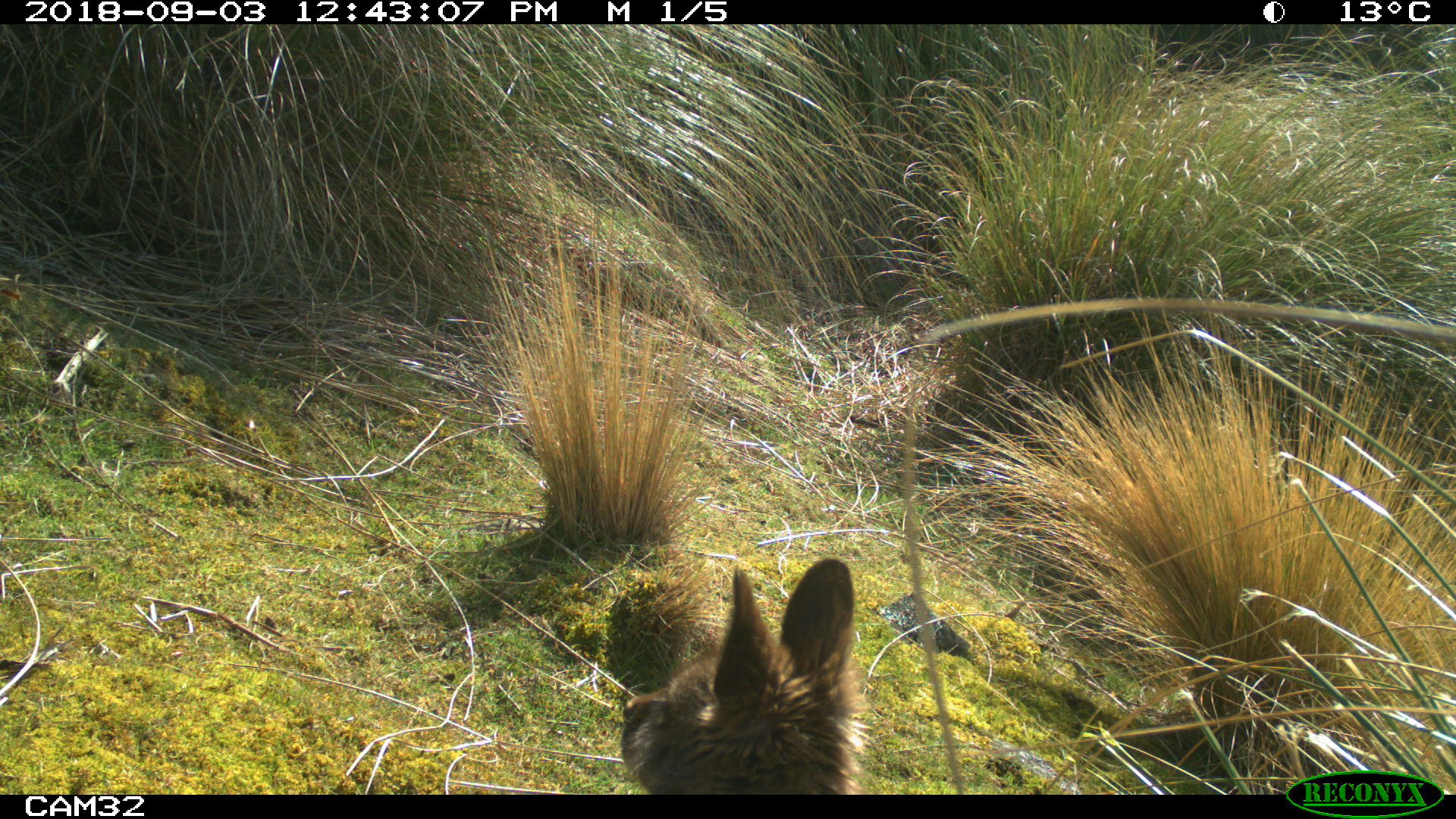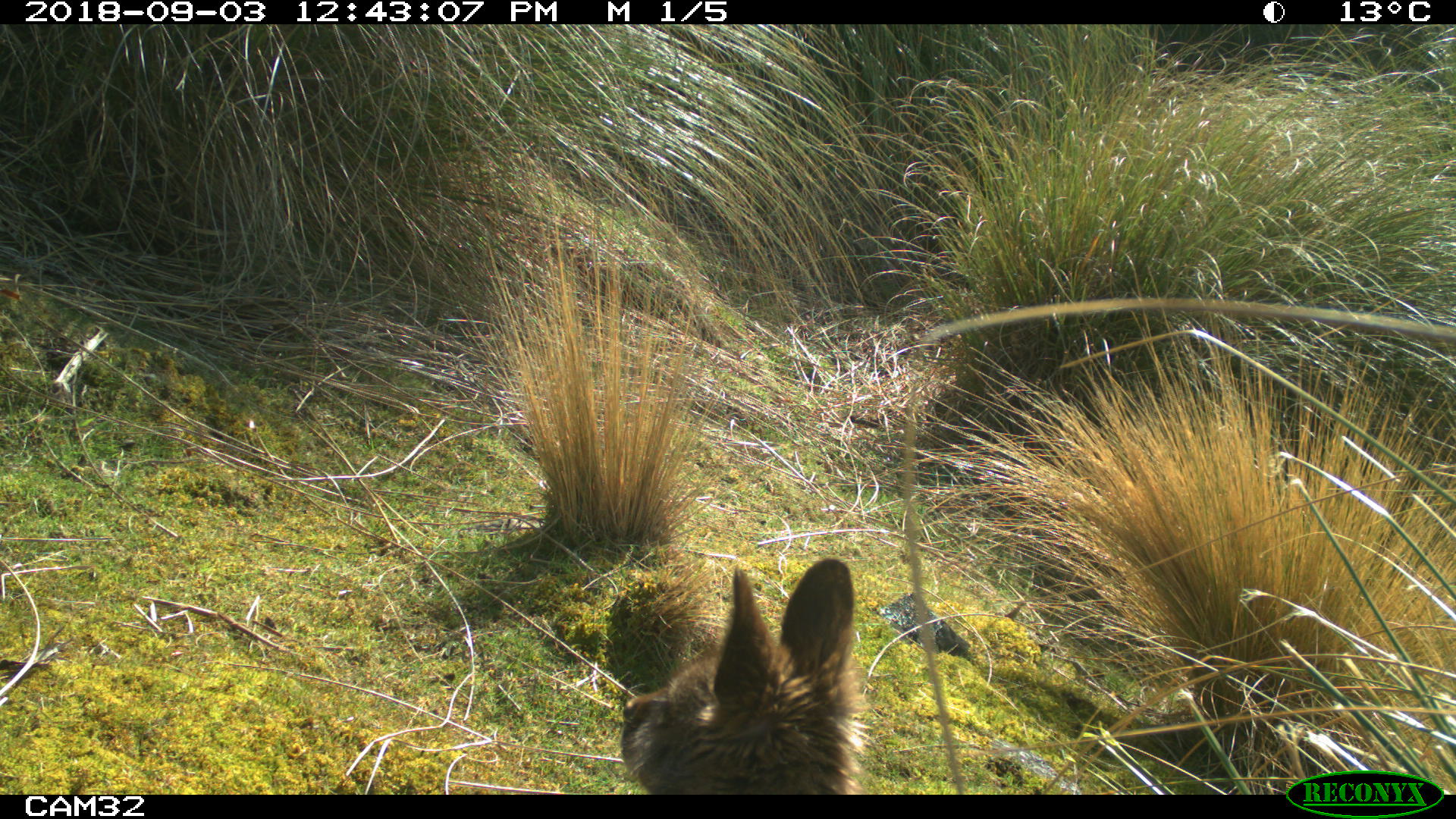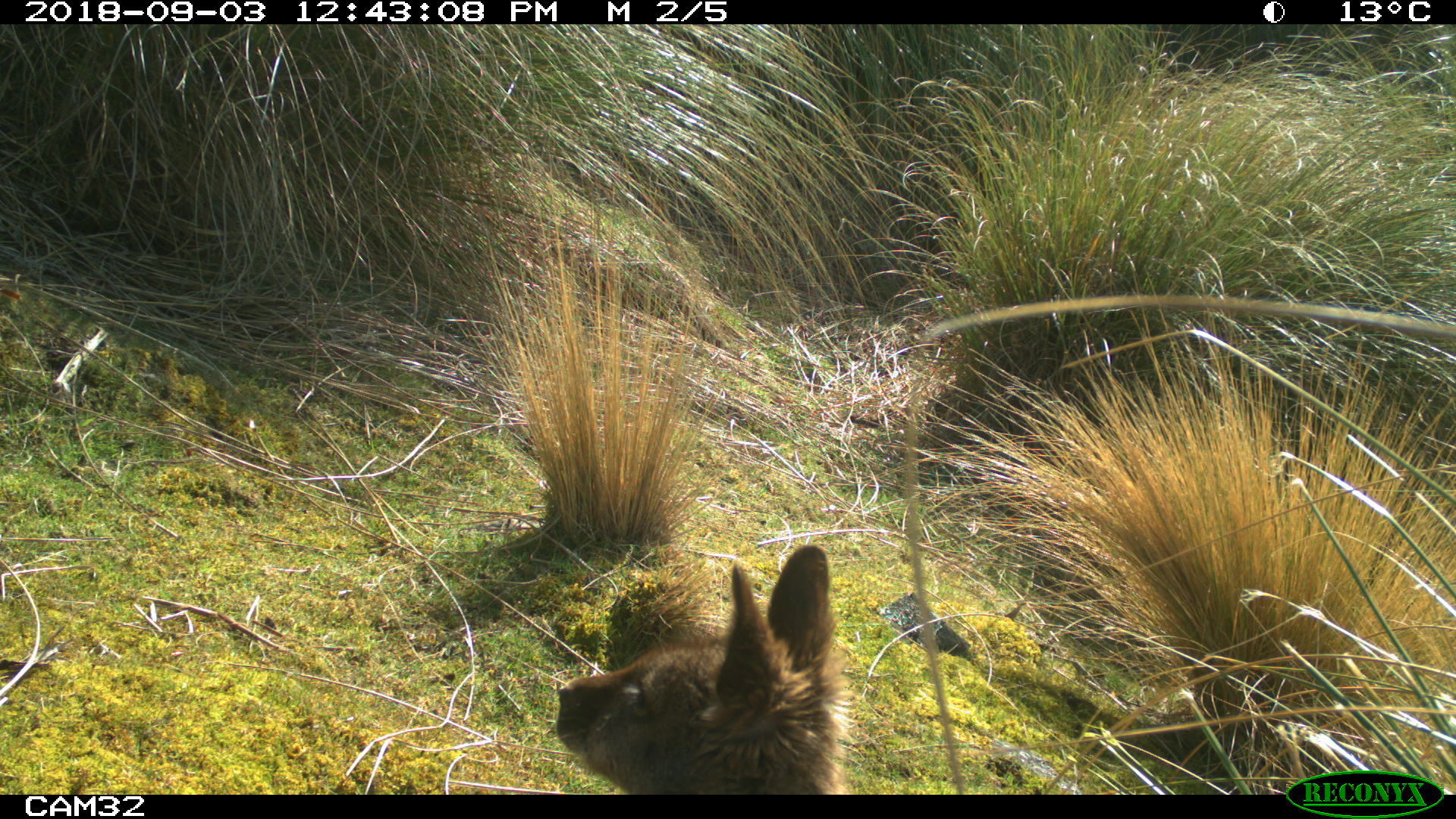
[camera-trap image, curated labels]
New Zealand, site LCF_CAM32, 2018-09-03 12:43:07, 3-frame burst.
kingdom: Animalia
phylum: Chordata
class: Mammalia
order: Diprotodontia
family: Macropodidae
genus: Notamacropus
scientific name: Notamacropus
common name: wallaby